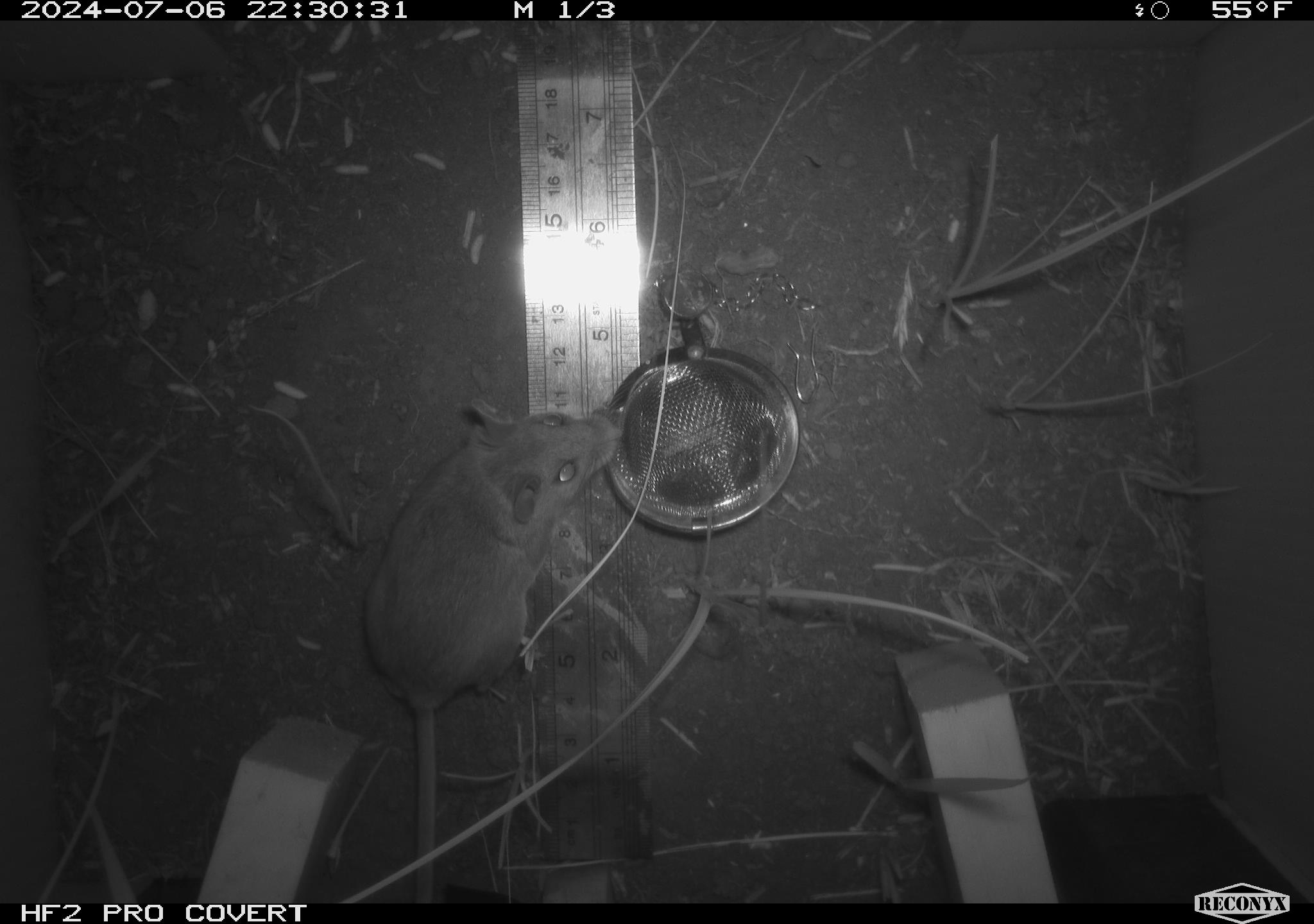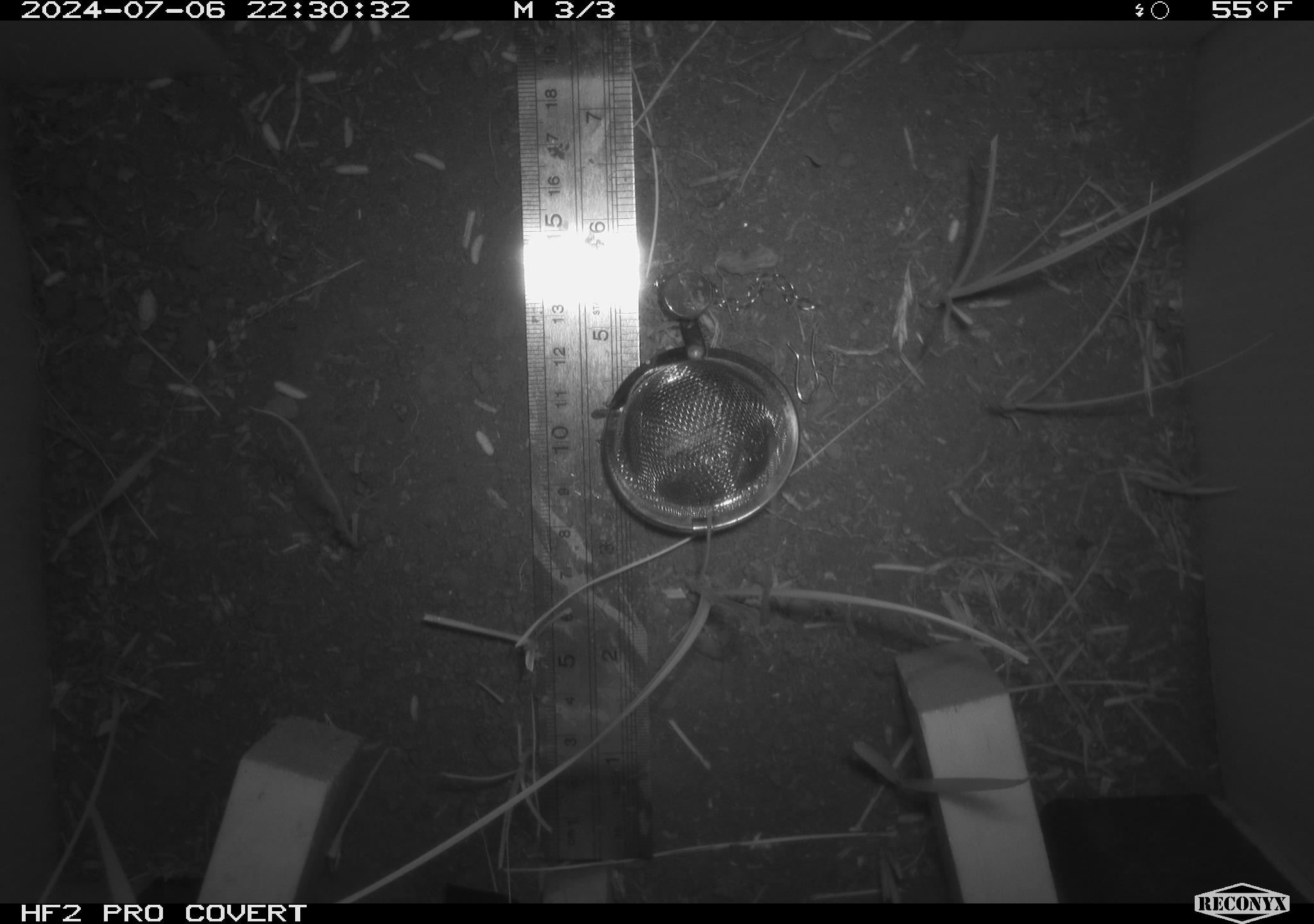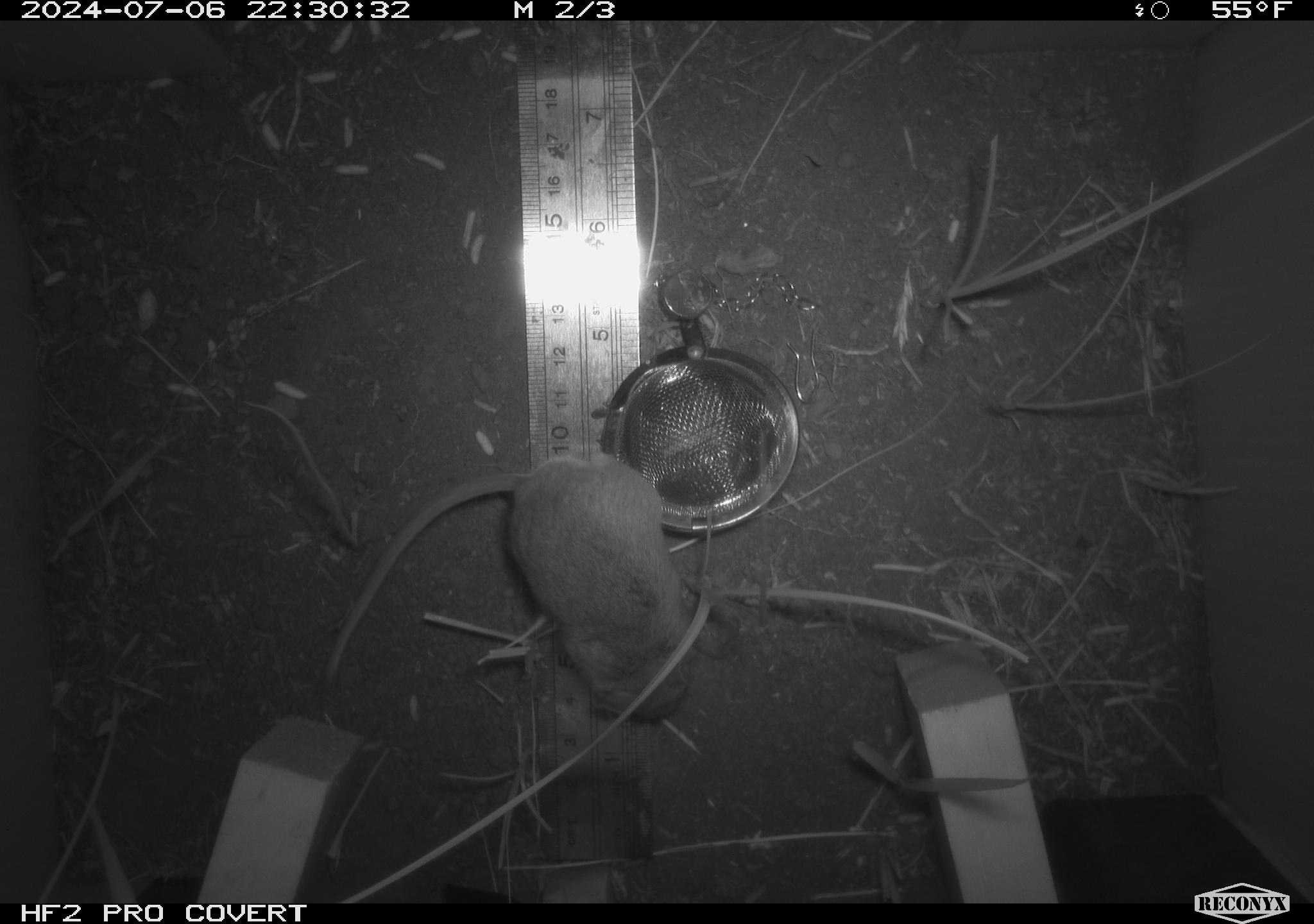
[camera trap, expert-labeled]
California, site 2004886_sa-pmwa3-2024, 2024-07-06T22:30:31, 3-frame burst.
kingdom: Animalia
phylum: Chordata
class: Mammalia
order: Rodentia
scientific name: Rodentia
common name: mouse species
Mouse species (Rodentia).